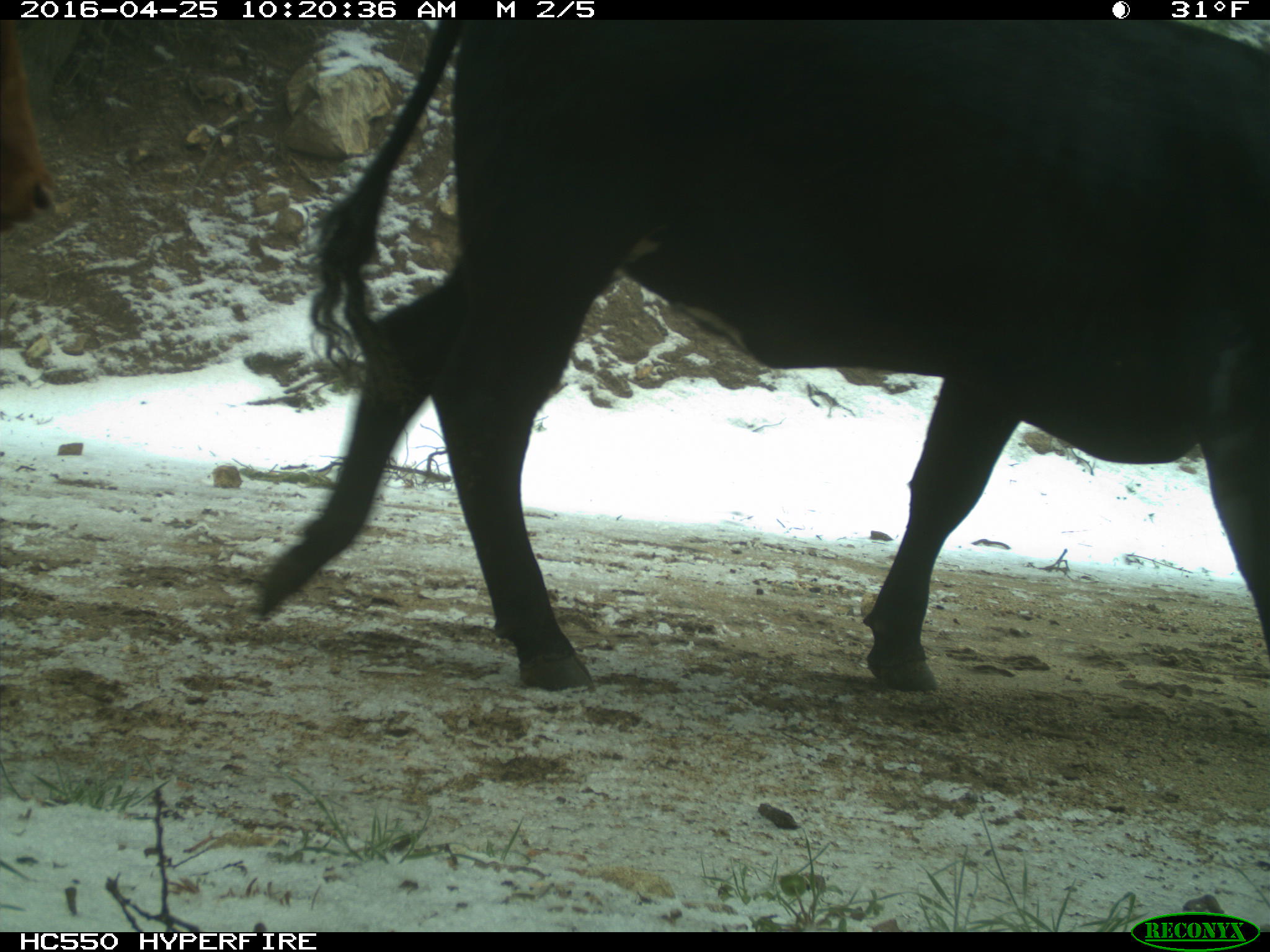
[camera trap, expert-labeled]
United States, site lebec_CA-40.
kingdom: Animalia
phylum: Chordata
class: Mammalia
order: Artiodactyla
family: Bovidae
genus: Bos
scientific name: Bos taurus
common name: domestic cow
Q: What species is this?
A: Bos taurus (domestic cow).